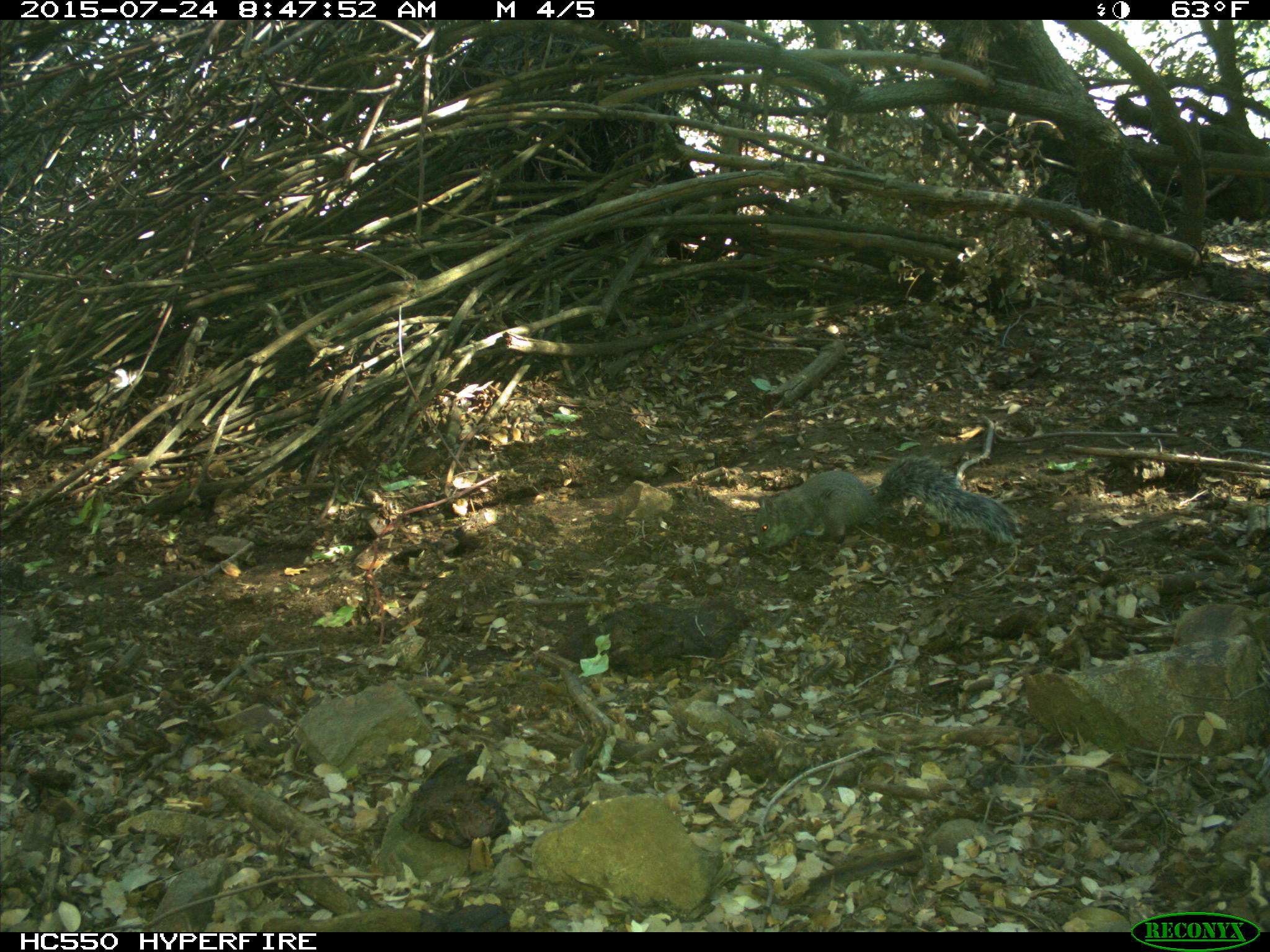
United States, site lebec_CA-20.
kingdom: Animalia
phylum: Chordata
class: Mammalia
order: Rodentia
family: Sciuridae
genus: Sciurus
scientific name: Sciurus carolinensis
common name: eastern gray squirrel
Sciurus carolinensis (eastern gray squirrel).